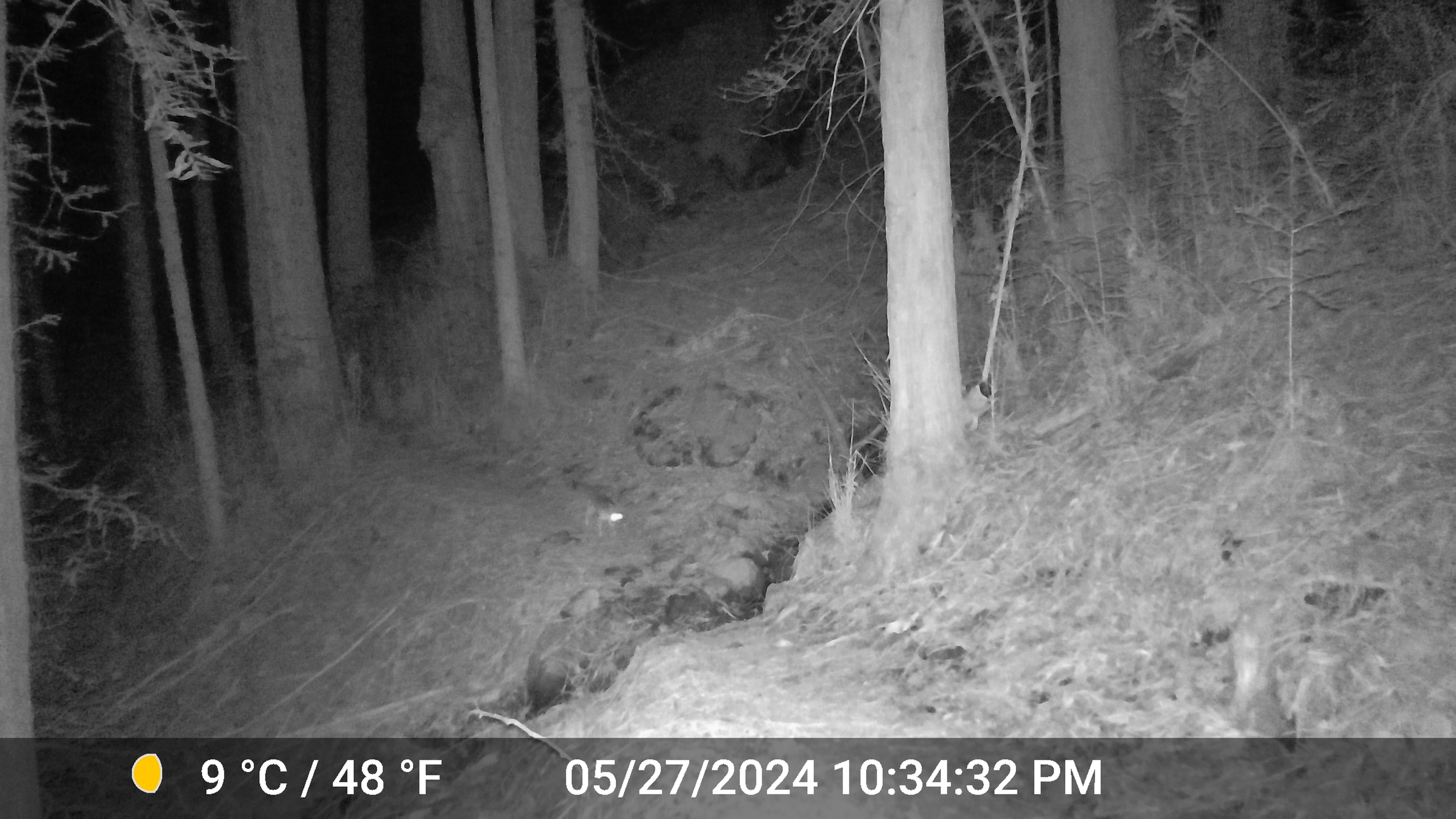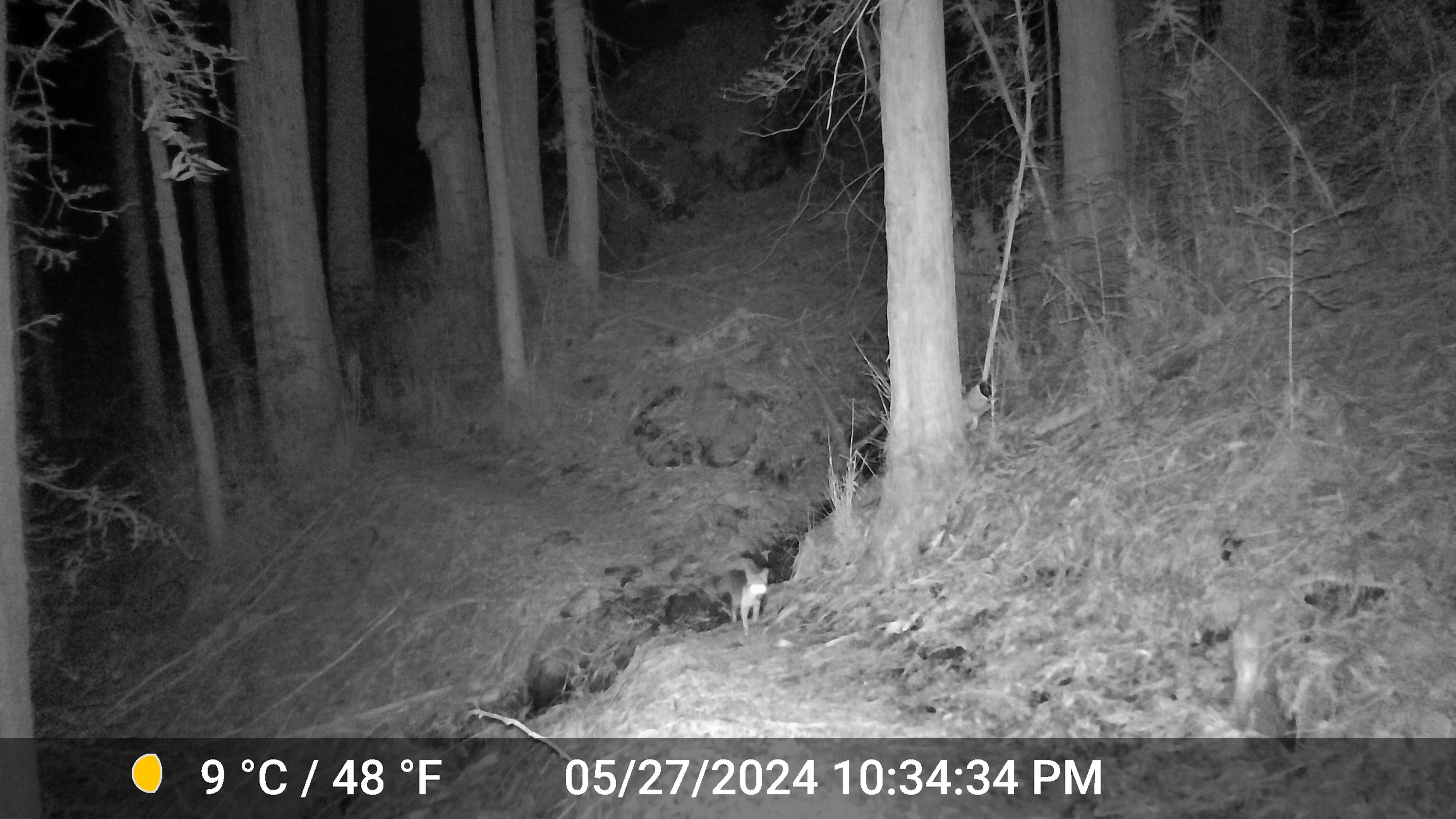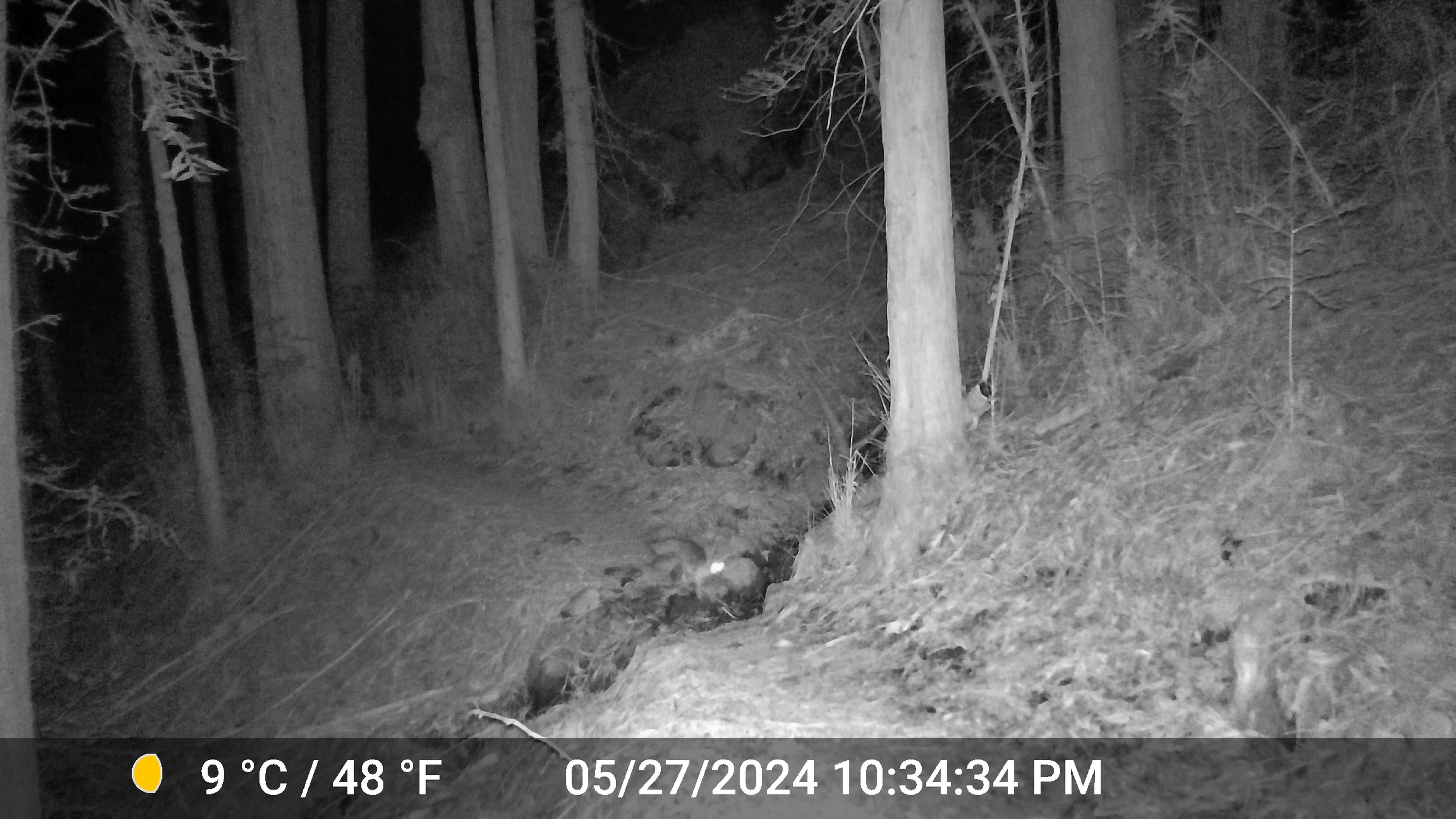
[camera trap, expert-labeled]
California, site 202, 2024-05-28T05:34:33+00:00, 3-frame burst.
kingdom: Animalia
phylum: Chordata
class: Mammalia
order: Carnivora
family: Canidae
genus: Urocyon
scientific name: Urocyon cinereoargenteus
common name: gray fox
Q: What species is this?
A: Gray fox (Urocyon cinereoargenteus).